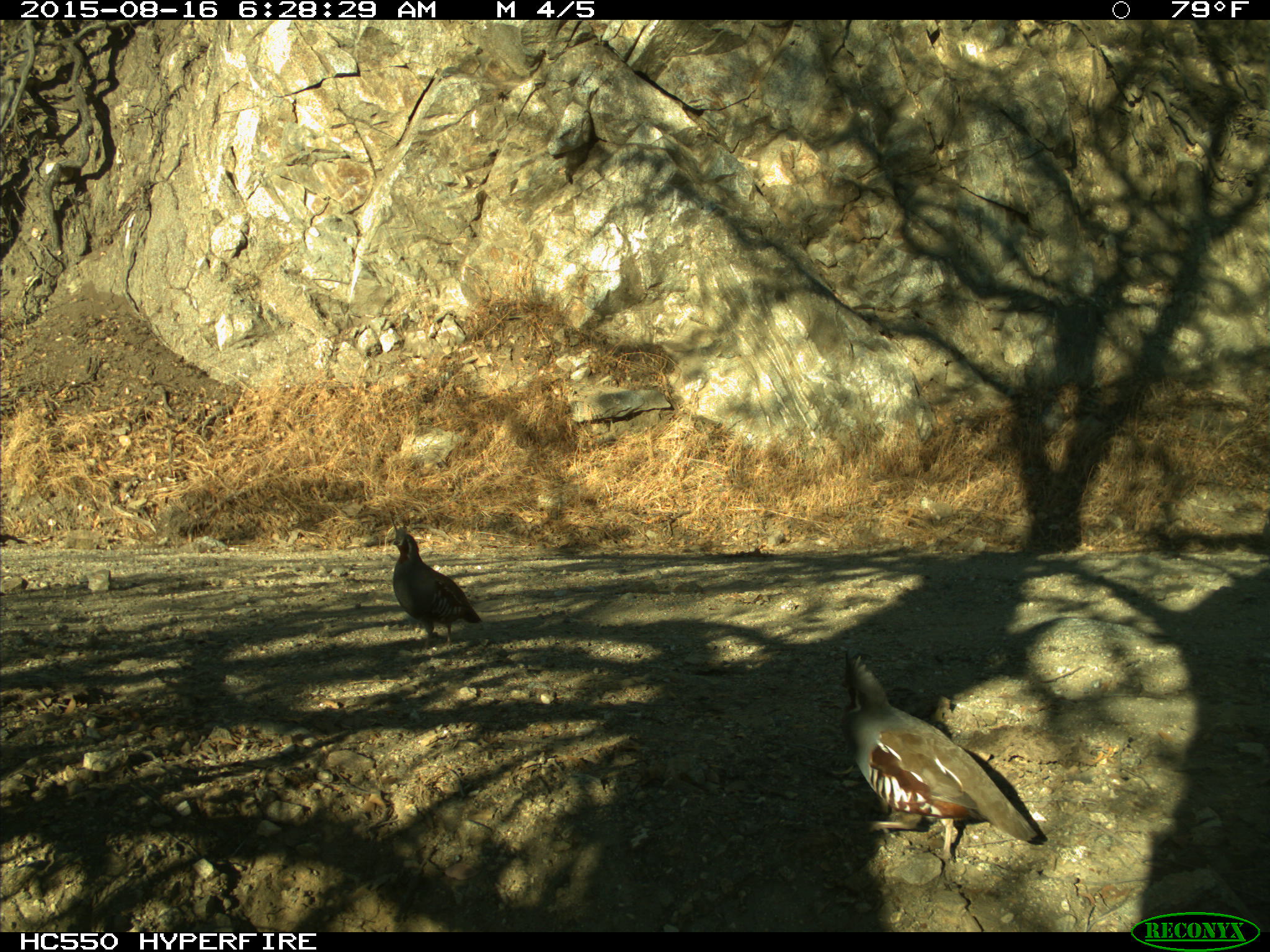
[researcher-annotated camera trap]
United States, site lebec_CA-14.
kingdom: Animalia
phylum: Chordata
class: Aves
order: Galliformes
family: Odontophoridae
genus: Callipepla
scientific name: Callipepla californica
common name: california quail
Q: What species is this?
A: Callipepla californica (california quail).